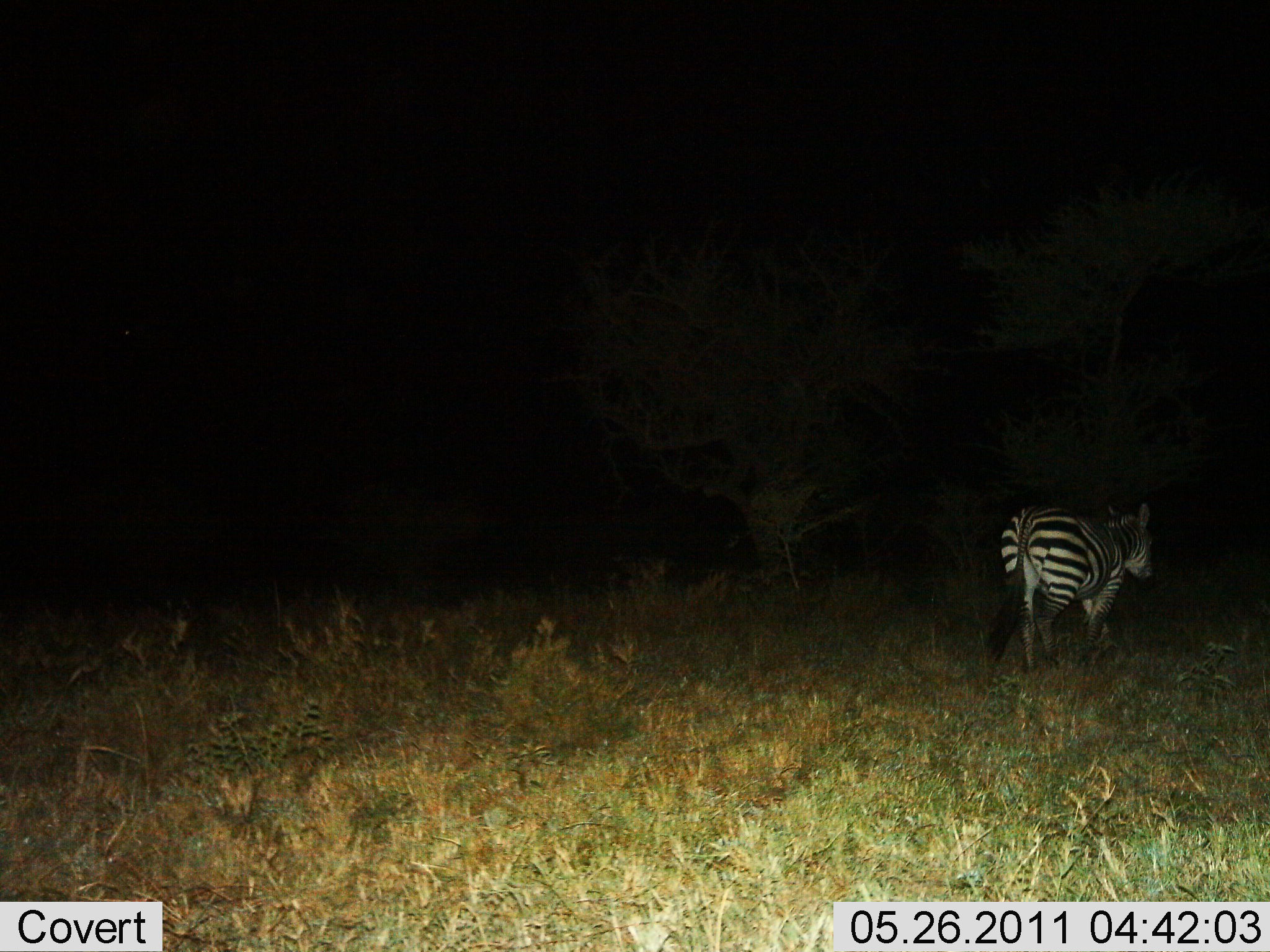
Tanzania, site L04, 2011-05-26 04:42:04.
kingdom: Animalia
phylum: Chordata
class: Mammalia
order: Perissodactyla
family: Equidae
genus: Equus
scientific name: Equus quagga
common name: plains zebra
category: zebra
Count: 1.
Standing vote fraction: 42%.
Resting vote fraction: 8%.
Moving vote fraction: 58%.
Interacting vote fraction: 0%.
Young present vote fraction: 0%.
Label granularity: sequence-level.